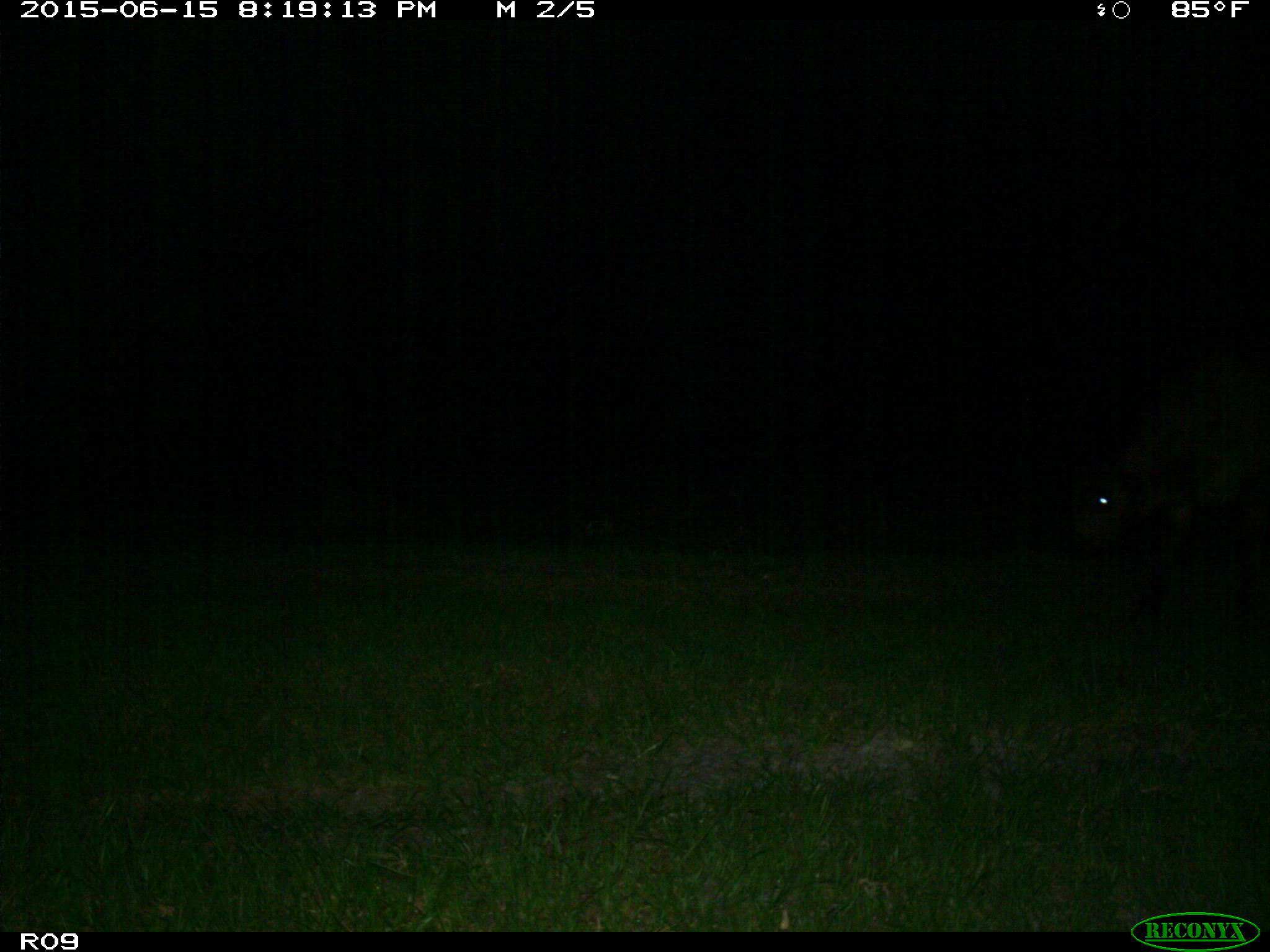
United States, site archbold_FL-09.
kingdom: Animalia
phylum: Chordata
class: Mammalia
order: Artiodactyla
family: Bovidae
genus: Bos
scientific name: Bos taurus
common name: domestic cow